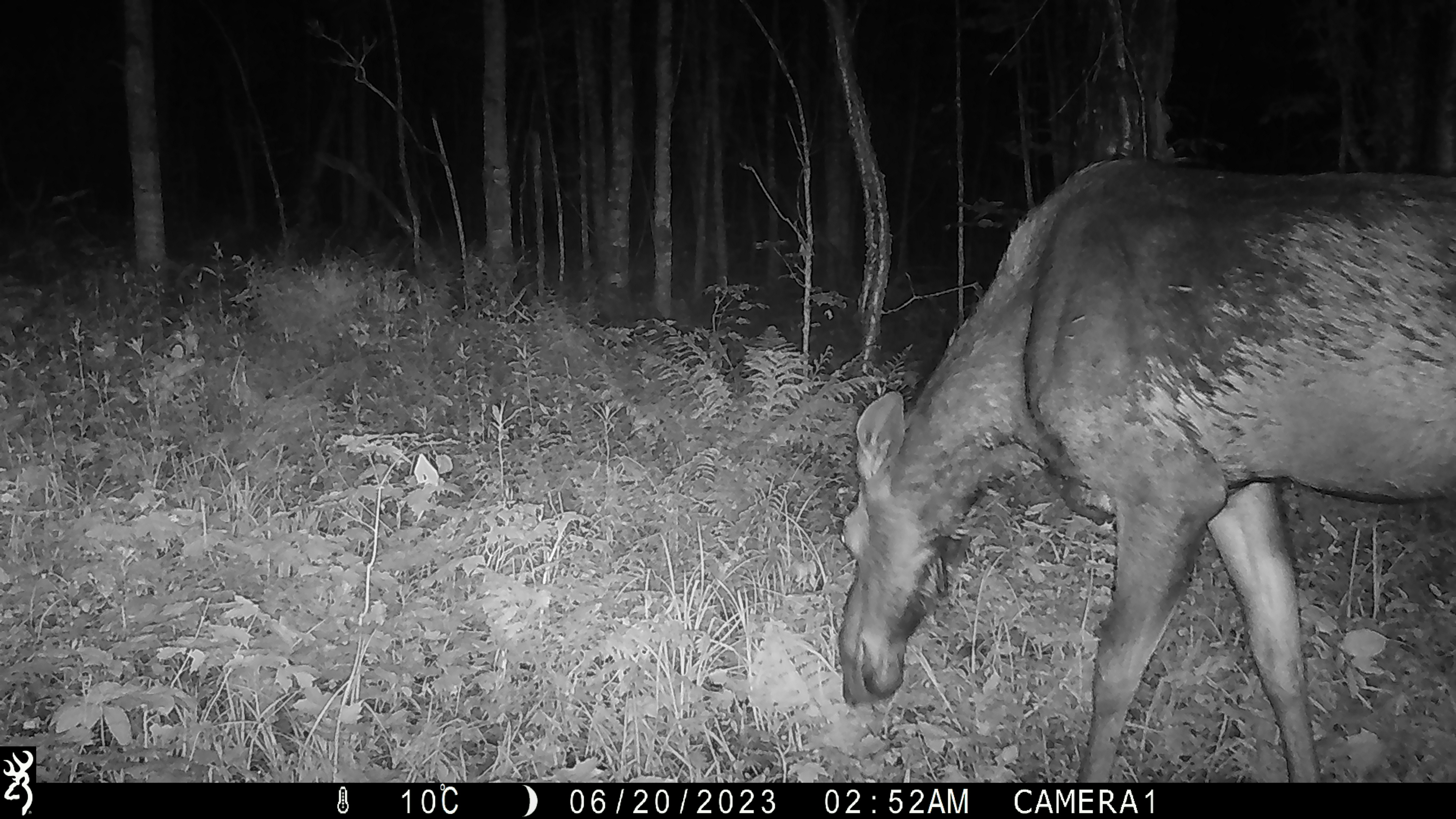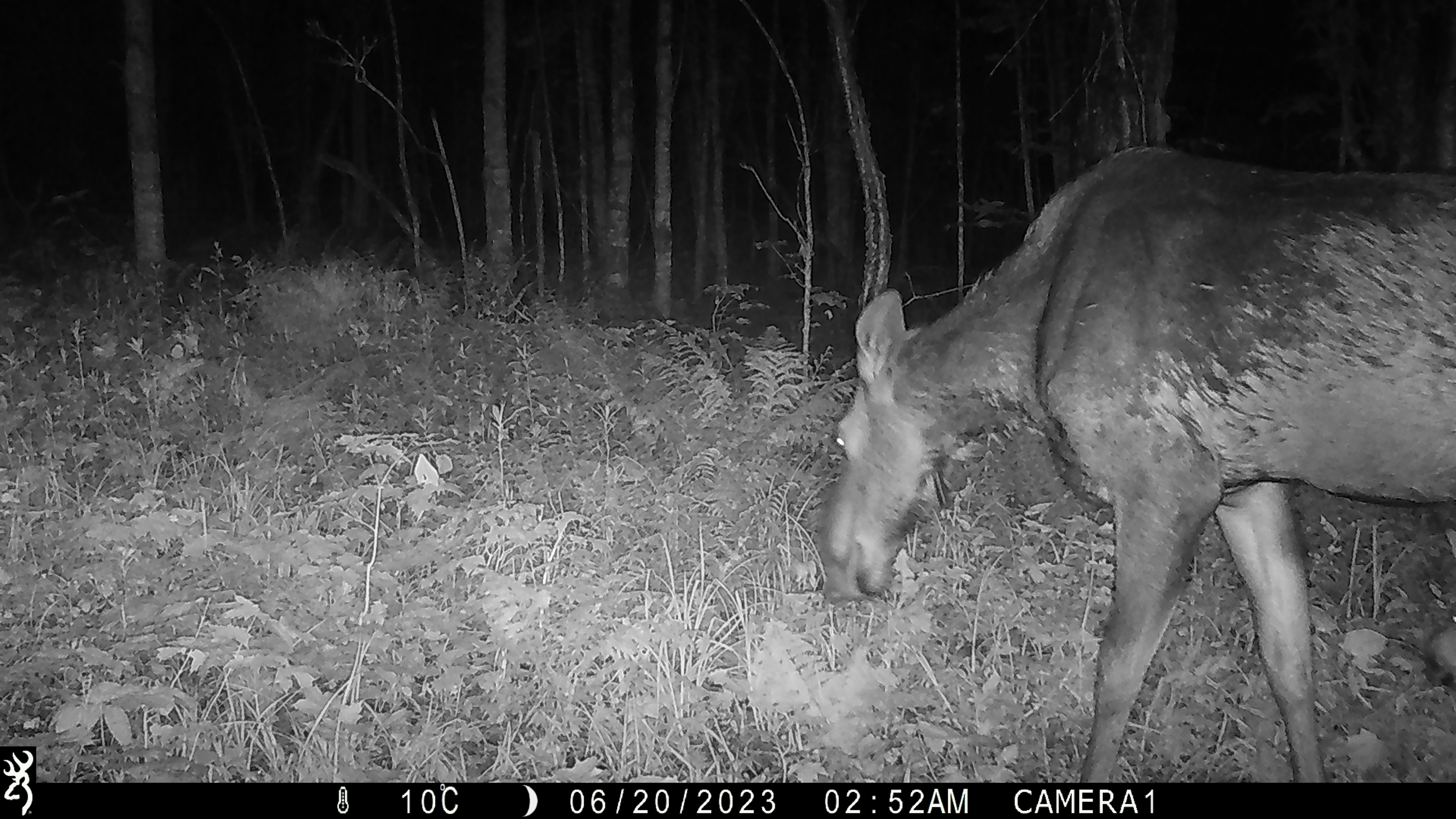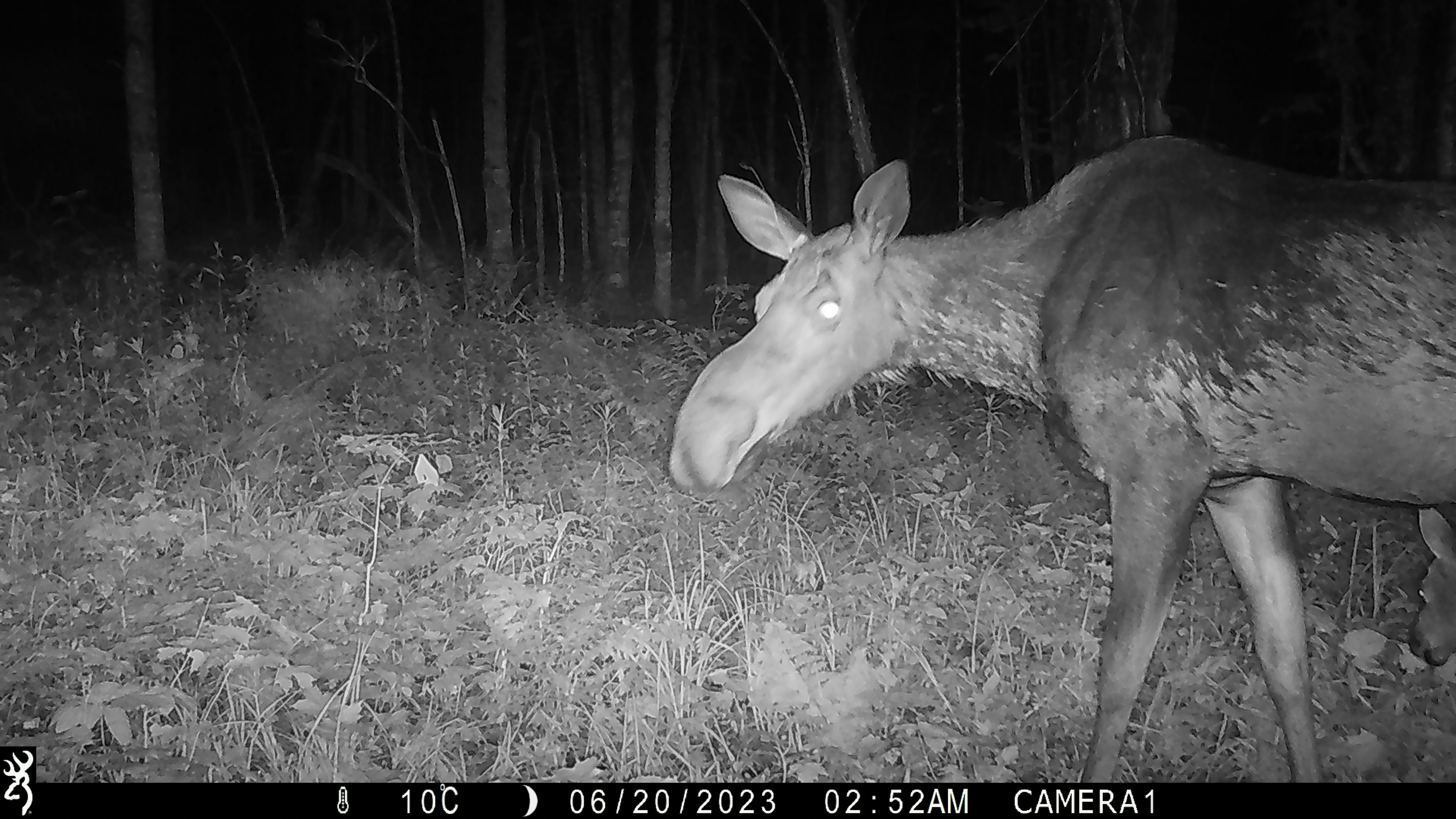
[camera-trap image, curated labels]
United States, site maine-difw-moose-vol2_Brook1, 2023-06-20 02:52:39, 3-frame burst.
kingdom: Animalia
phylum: Chordata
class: Mammalia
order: Artiodactyla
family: Cervidae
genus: Alces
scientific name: Alces alces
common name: moose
Moose (Alces alces).